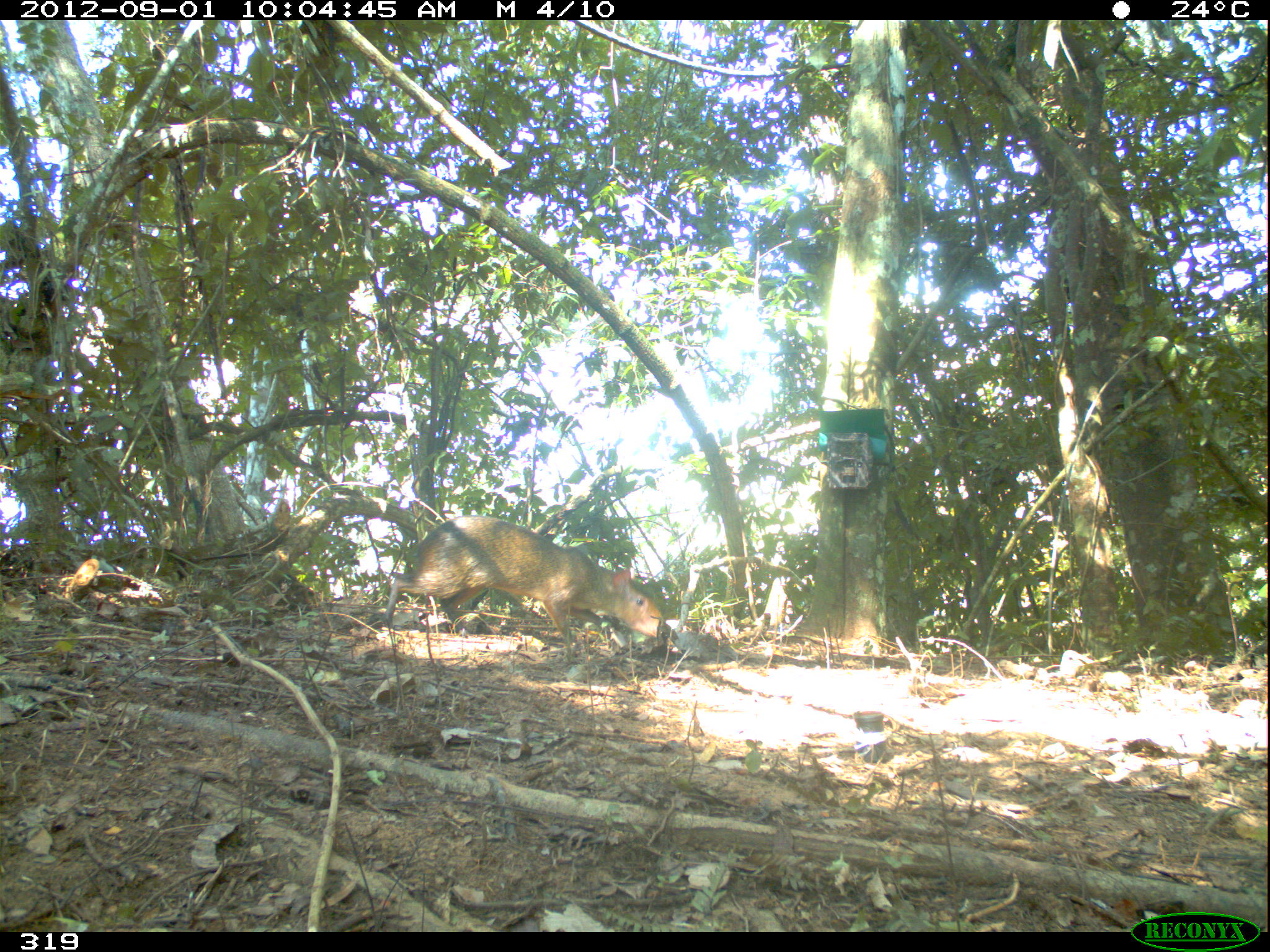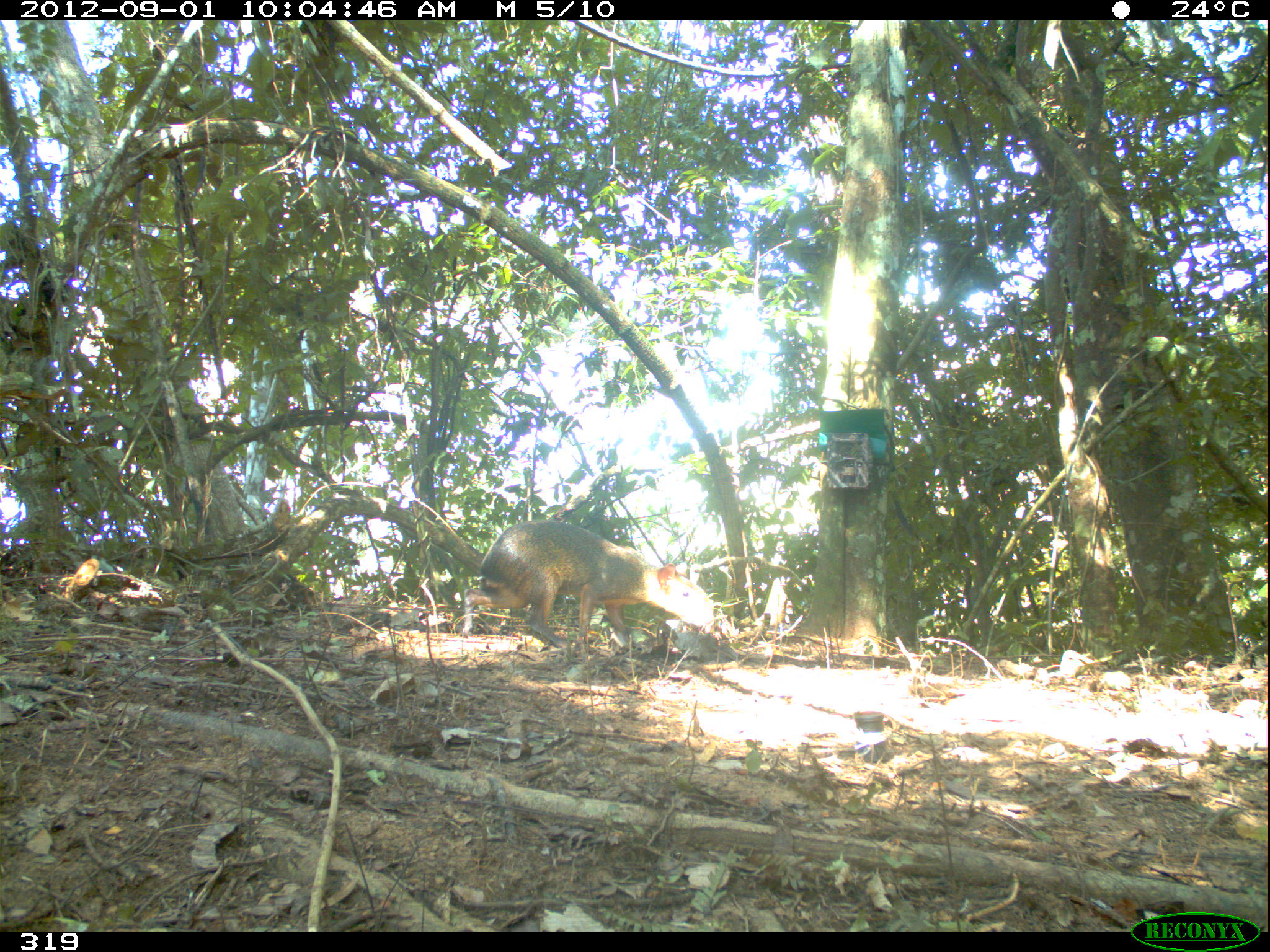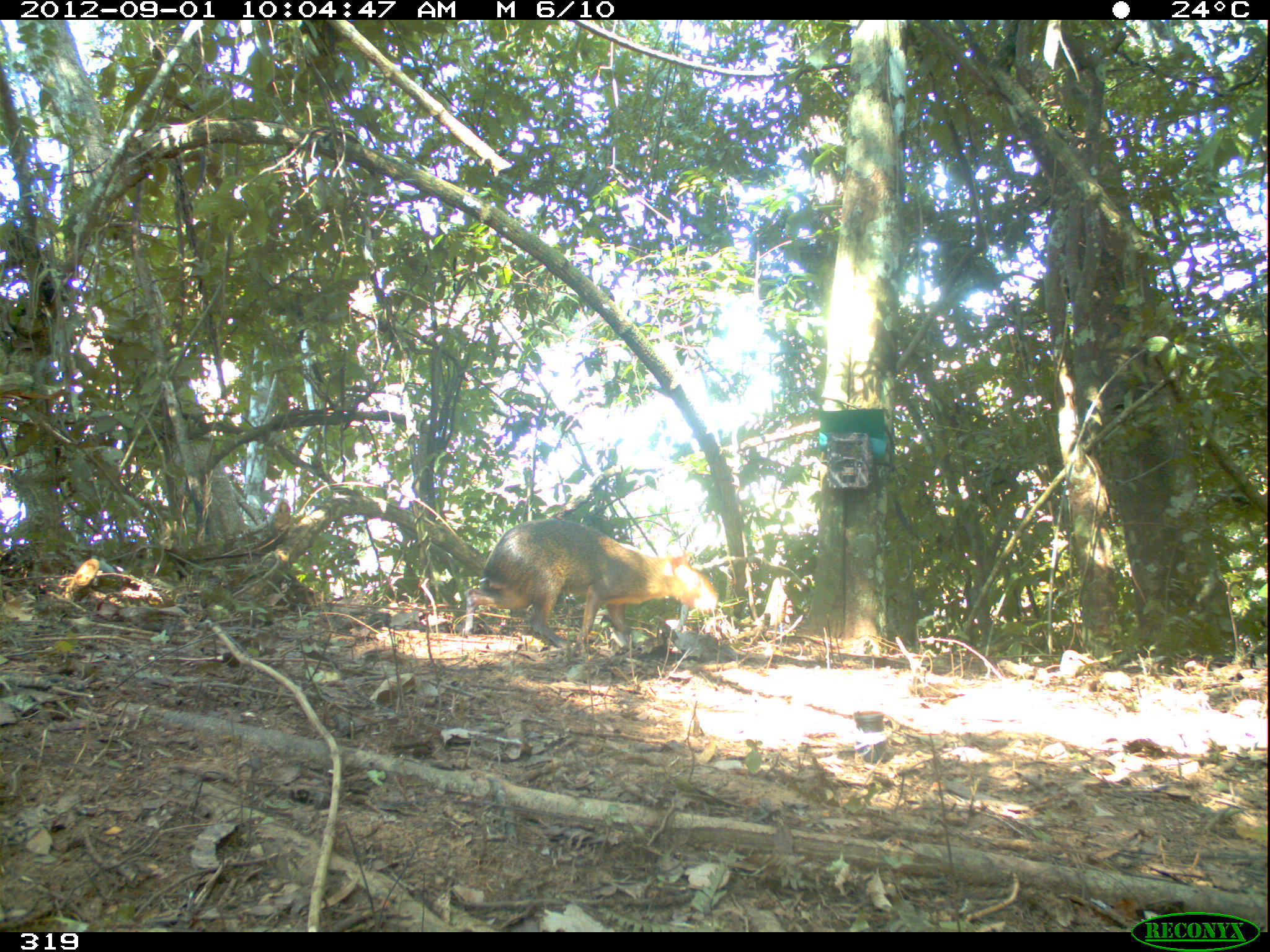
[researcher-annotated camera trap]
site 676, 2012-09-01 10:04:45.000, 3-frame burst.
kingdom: Animalia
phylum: Chordata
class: Mammalia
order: Rodentia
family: Dasyproctidae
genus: Dasyprocta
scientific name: Dasyprocta punctata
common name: central american agouti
Dasyprocta punctata (central american agouti).